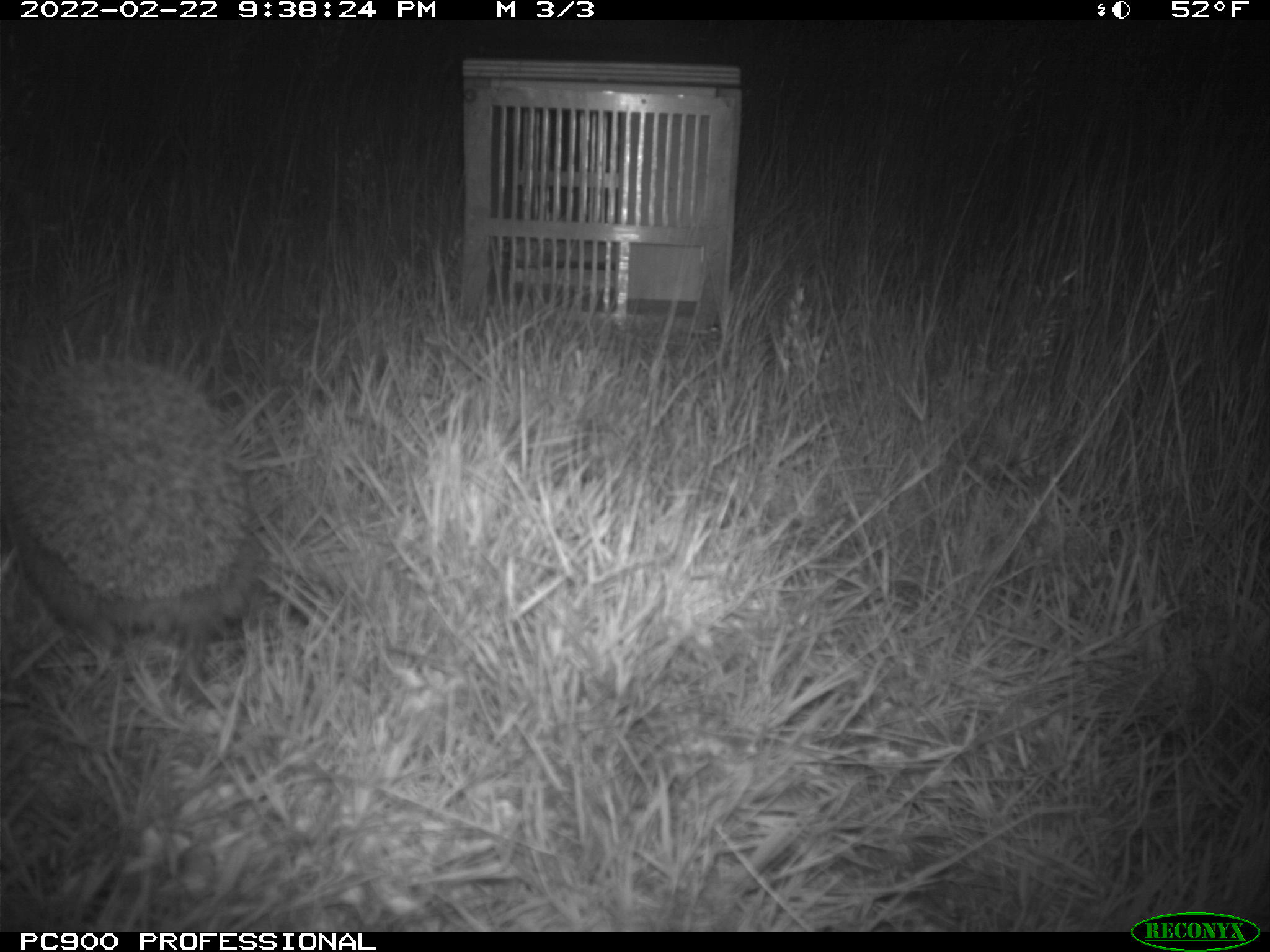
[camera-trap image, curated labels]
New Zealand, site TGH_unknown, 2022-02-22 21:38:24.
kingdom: Animalia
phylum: Chordata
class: Mammalia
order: Eulipotyphla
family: Erinaceidae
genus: Erinaceus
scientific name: Erinaceus europaeus europaeus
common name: european hedgehog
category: hedgehog